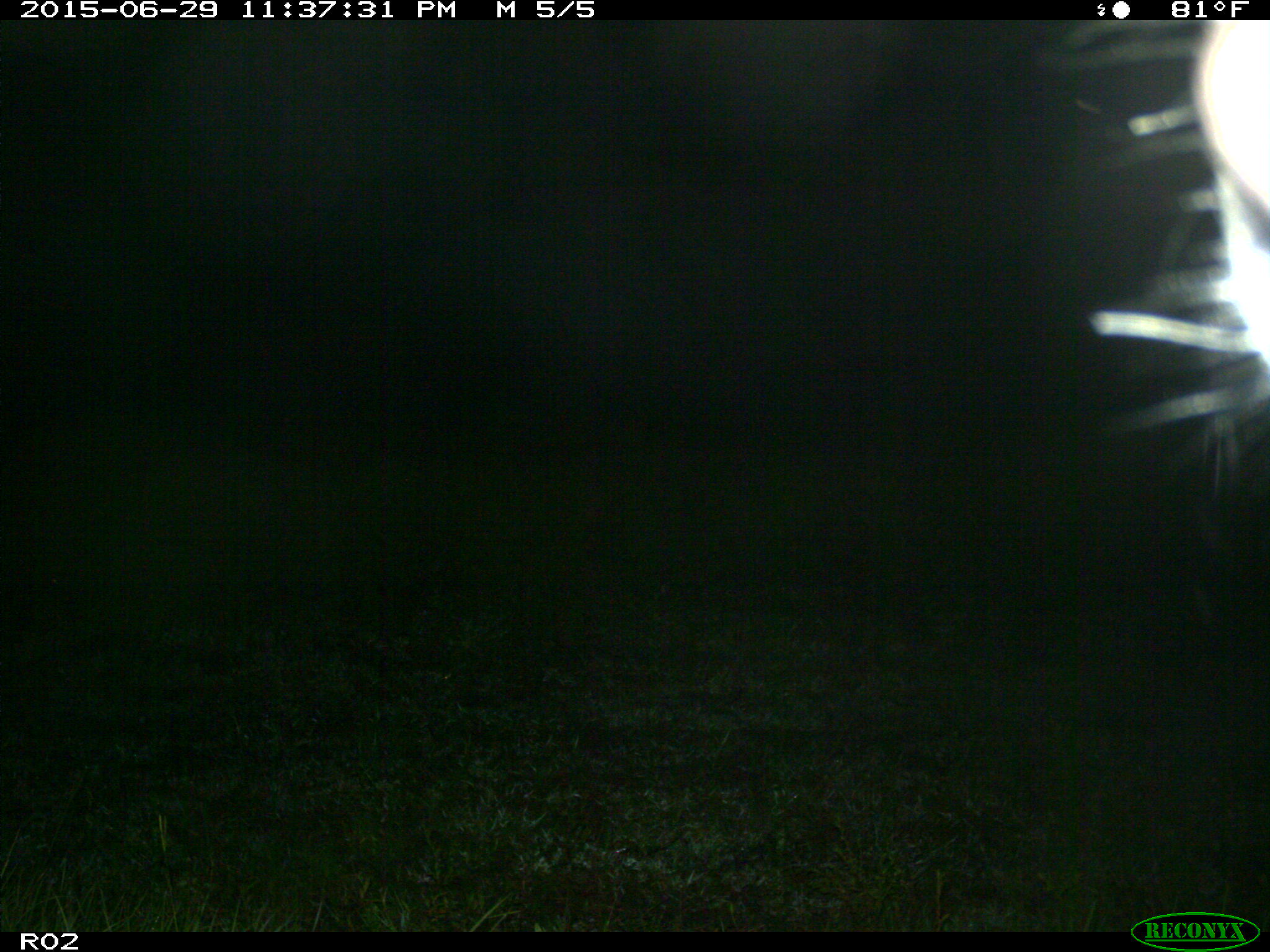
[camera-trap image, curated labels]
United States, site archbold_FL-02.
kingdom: Animalia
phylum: Chordata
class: Mammalia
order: Artiodactyla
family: Bovidae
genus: Bos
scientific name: Bos taurus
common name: domestic cow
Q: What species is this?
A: Bos taurus (domestic cow).